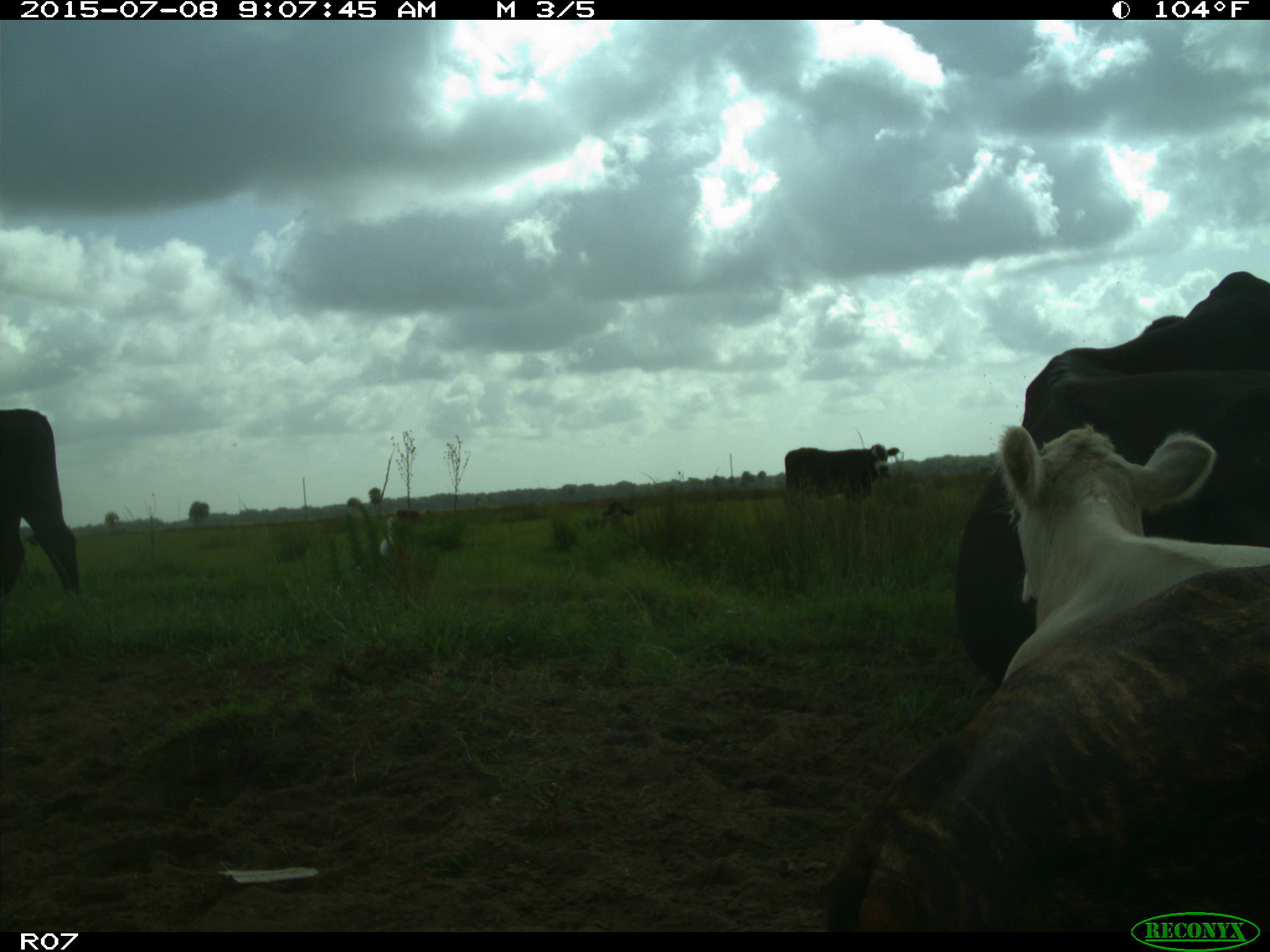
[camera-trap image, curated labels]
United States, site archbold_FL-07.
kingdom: Animalia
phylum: Chordata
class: Mammalia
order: Artiodactyla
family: Bovidae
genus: Bos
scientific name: Bos taurus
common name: domestic cow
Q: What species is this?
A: Bos taurus (domestic cow).